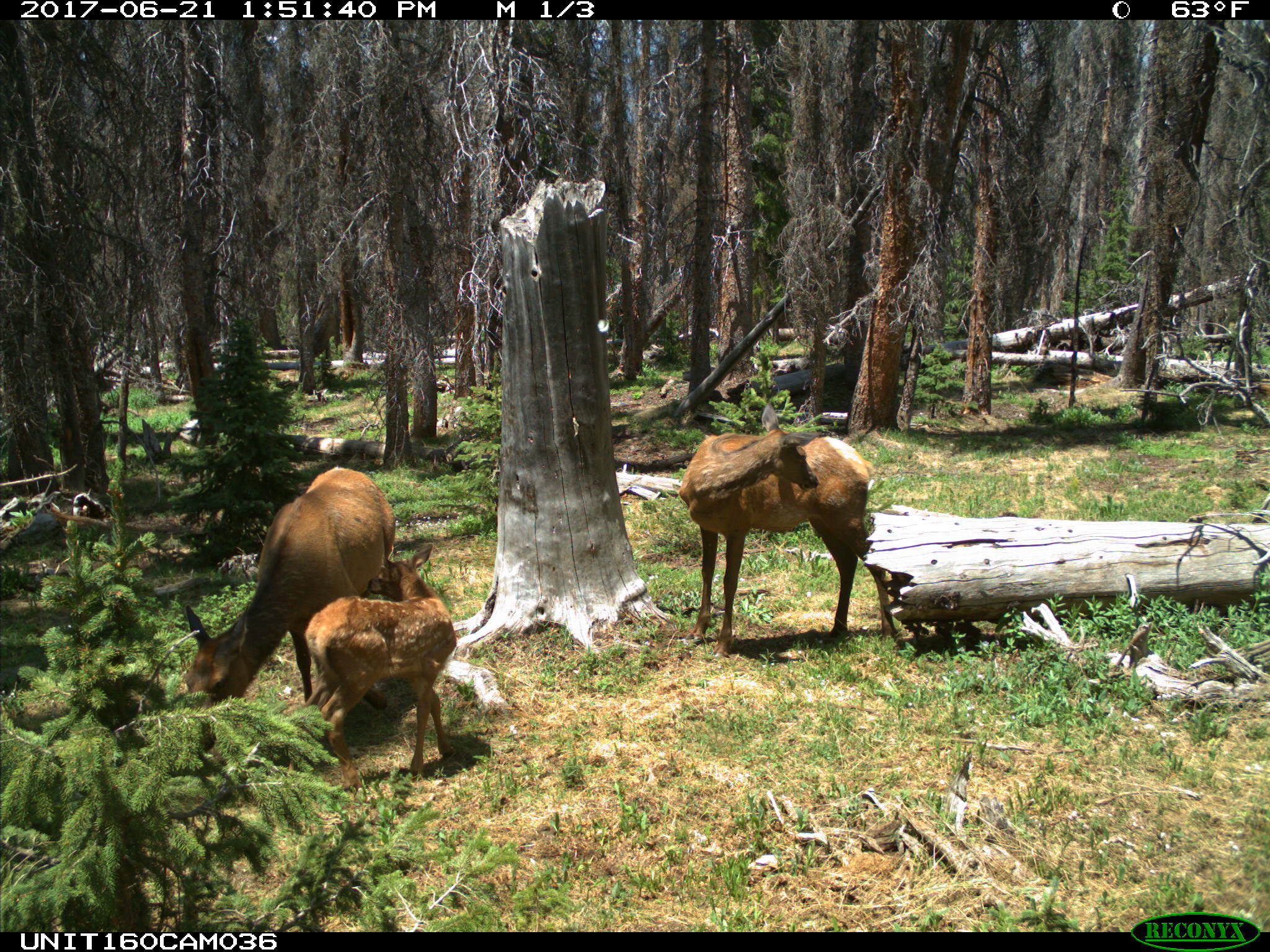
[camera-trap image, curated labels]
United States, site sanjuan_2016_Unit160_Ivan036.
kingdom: Animalia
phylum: Chordata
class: Mammalia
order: Artiodactyla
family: Cervidae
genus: Cervus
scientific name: Cervus elaphus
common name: red deer